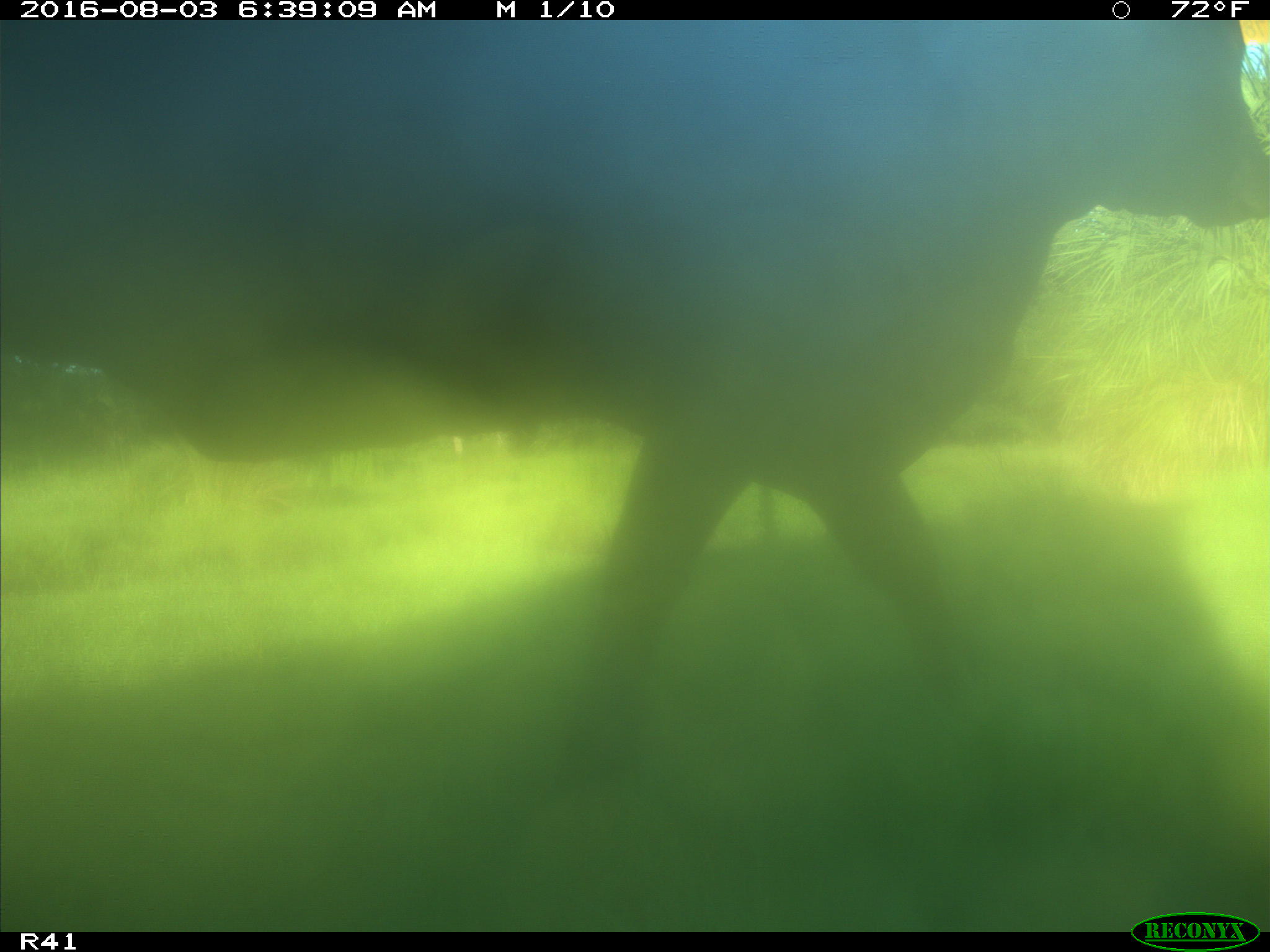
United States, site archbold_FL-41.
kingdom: Animalia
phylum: Chordata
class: Mammalia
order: Artiodactyla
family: Bovidae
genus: Bos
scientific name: Bos taurus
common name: domestic cow